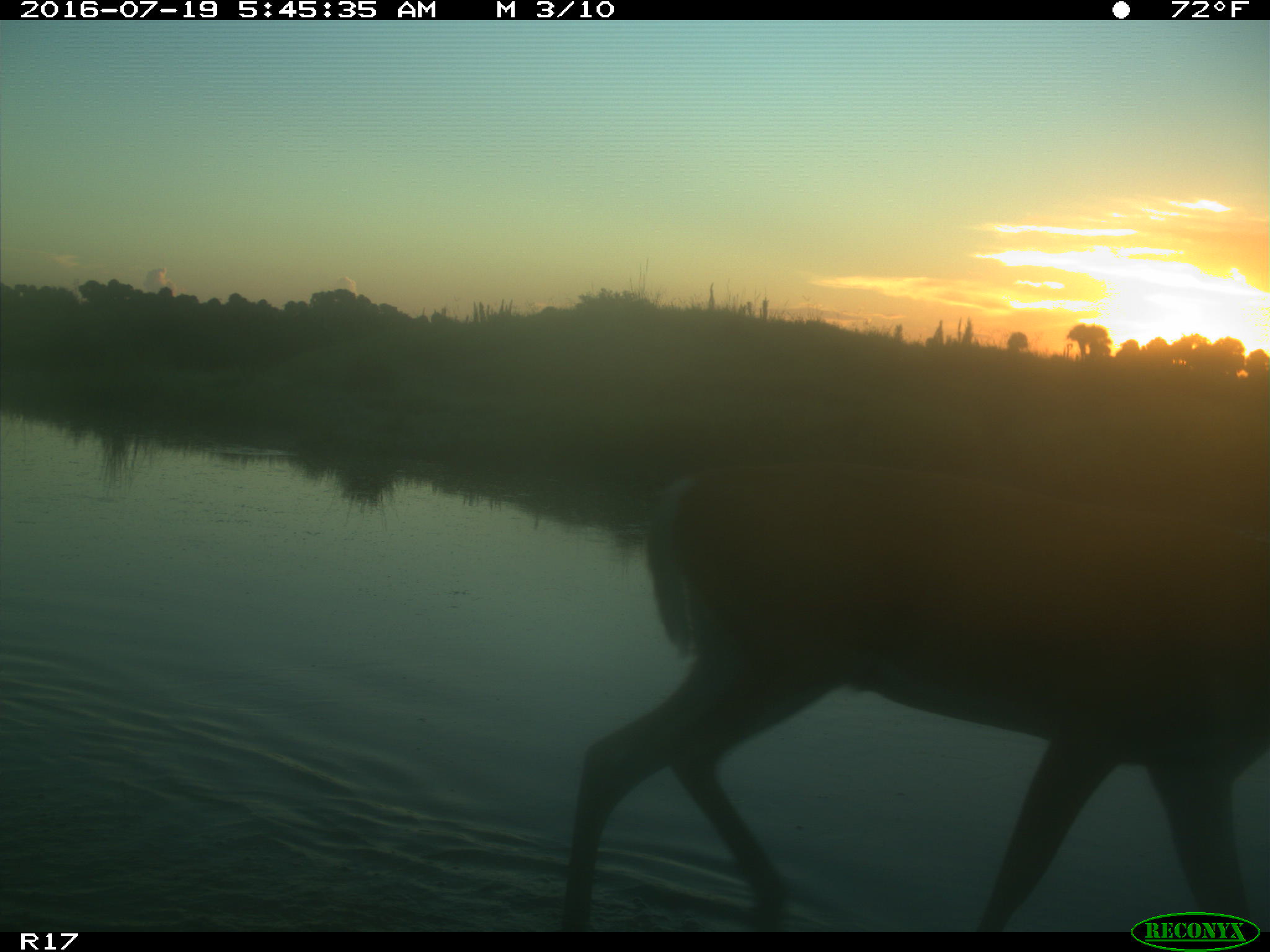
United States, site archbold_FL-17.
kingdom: Animalia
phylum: Chordata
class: Mammalia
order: Artiodactyla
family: Cervidae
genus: Odocoileus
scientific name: Odocoileus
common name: deer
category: unidentified deer